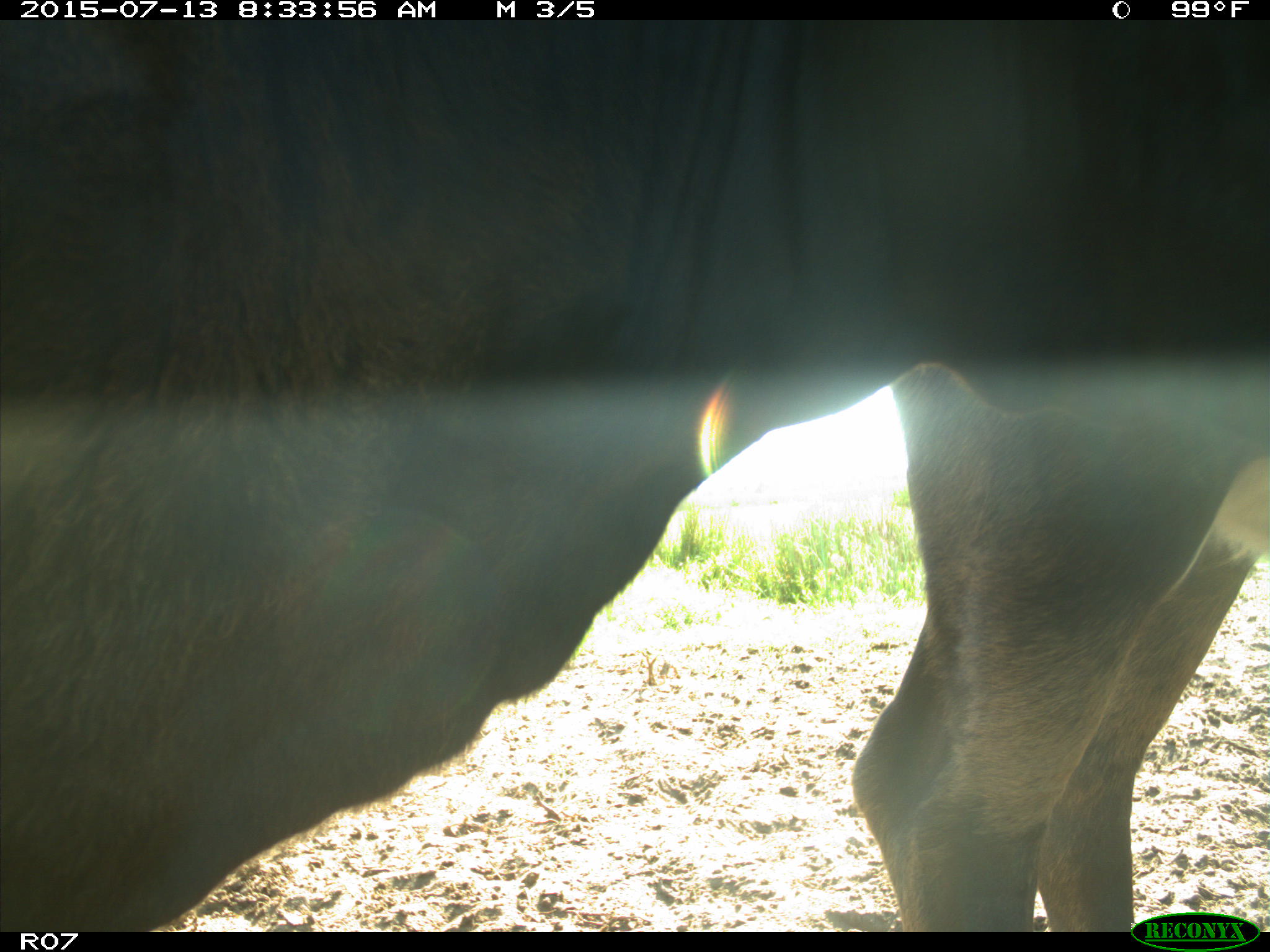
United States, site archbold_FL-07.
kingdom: Animalia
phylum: Chordata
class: Mammalia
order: Artiodactyla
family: Bovidae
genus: Bos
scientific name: Bos taurus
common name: domestic cow